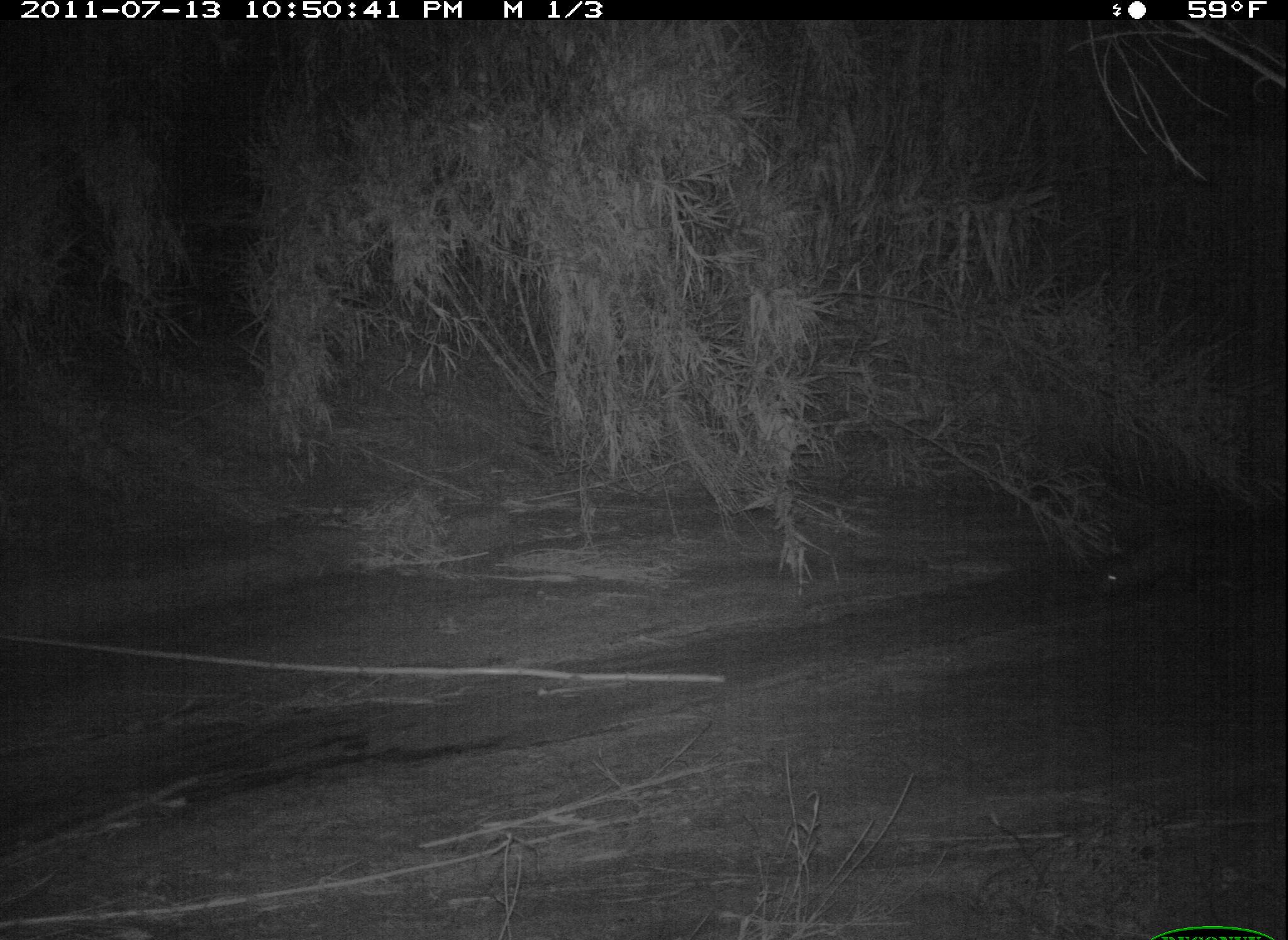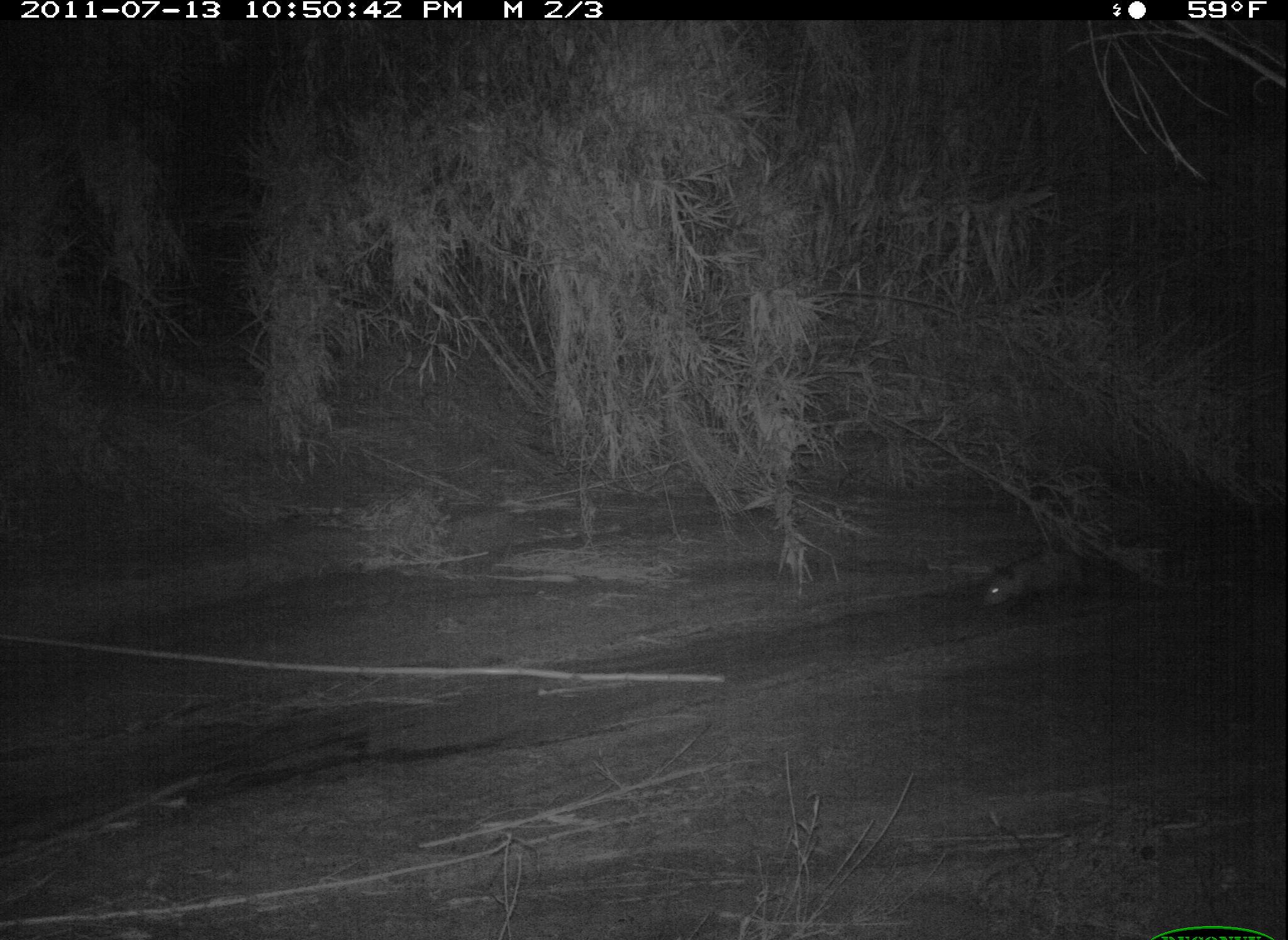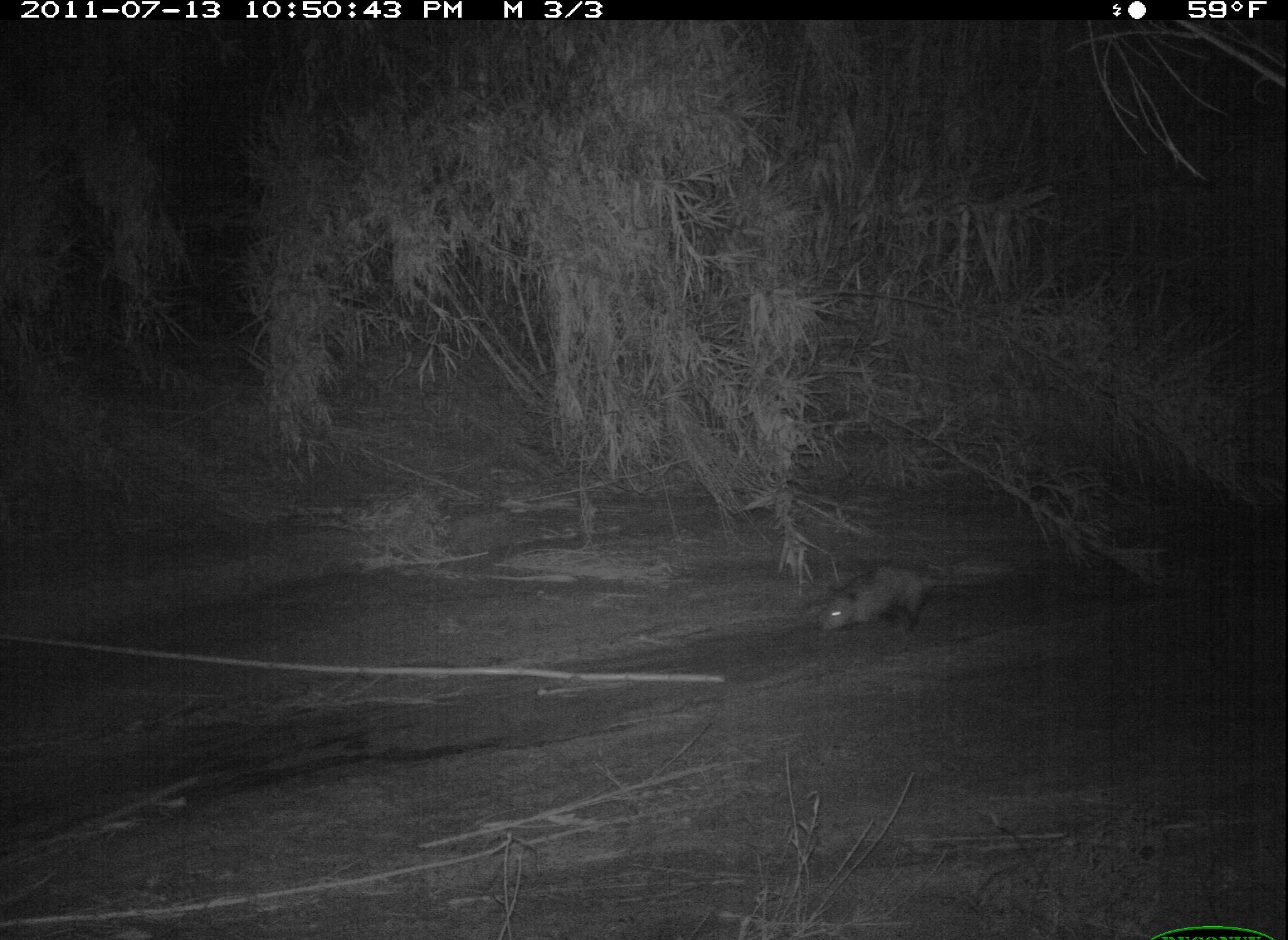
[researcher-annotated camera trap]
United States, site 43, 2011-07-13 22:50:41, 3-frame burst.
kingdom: Animalia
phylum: Chordata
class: Mammalia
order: Didelphimorphia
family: Didelphidae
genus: Didelphis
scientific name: Didelphis virginiana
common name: virginia opossum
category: opossum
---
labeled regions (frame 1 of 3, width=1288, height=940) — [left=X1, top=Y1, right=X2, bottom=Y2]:
opossum: [left=1082, top=512, right=1238, bottom=615]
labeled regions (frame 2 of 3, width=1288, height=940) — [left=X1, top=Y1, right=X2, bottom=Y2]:
opossum: [left=972, top=538, right=1098, bottom=623]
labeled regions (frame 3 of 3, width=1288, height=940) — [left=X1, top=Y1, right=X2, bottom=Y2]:
opossum: [left=808, top=544, right=993, bottom=652]